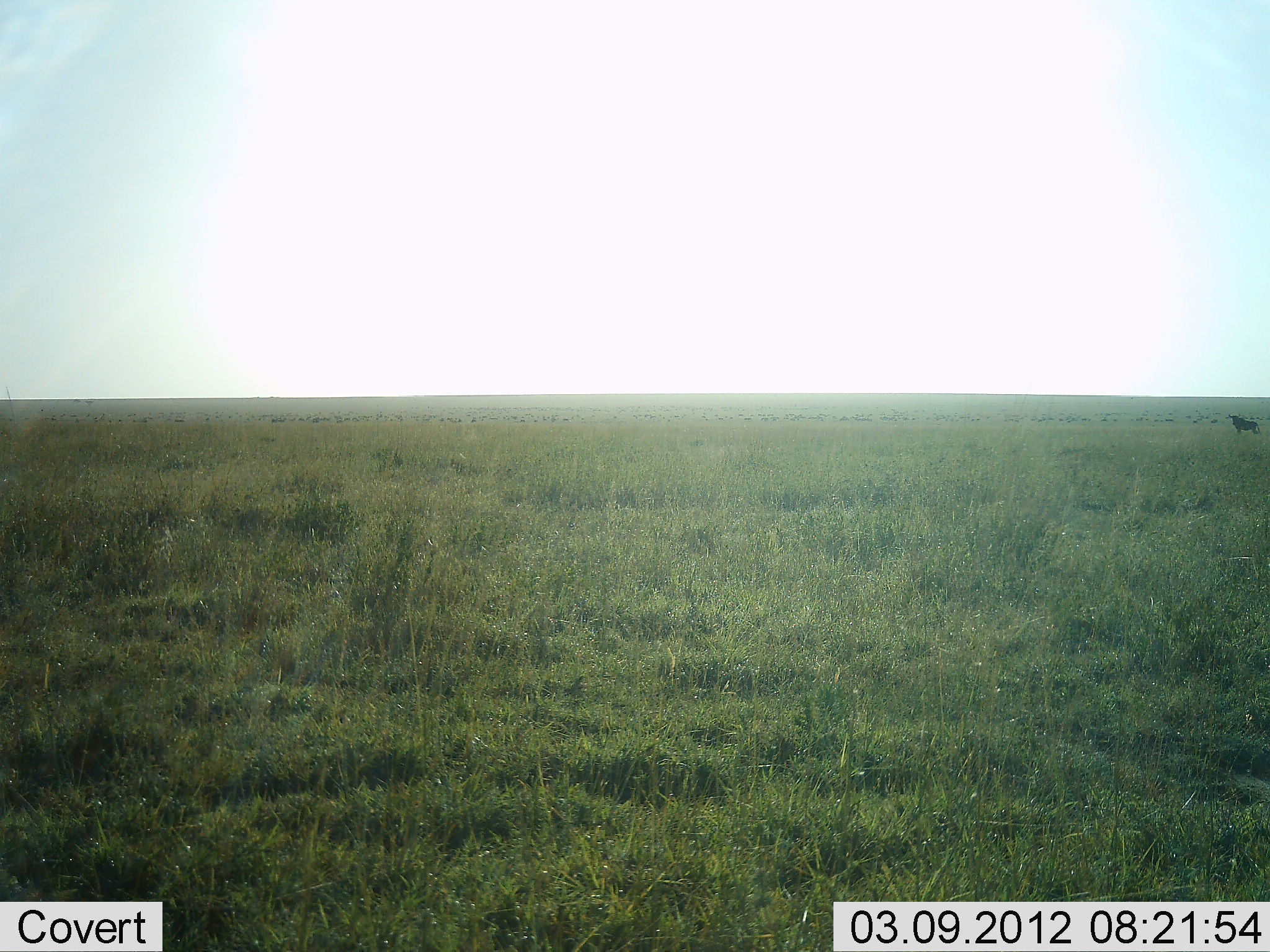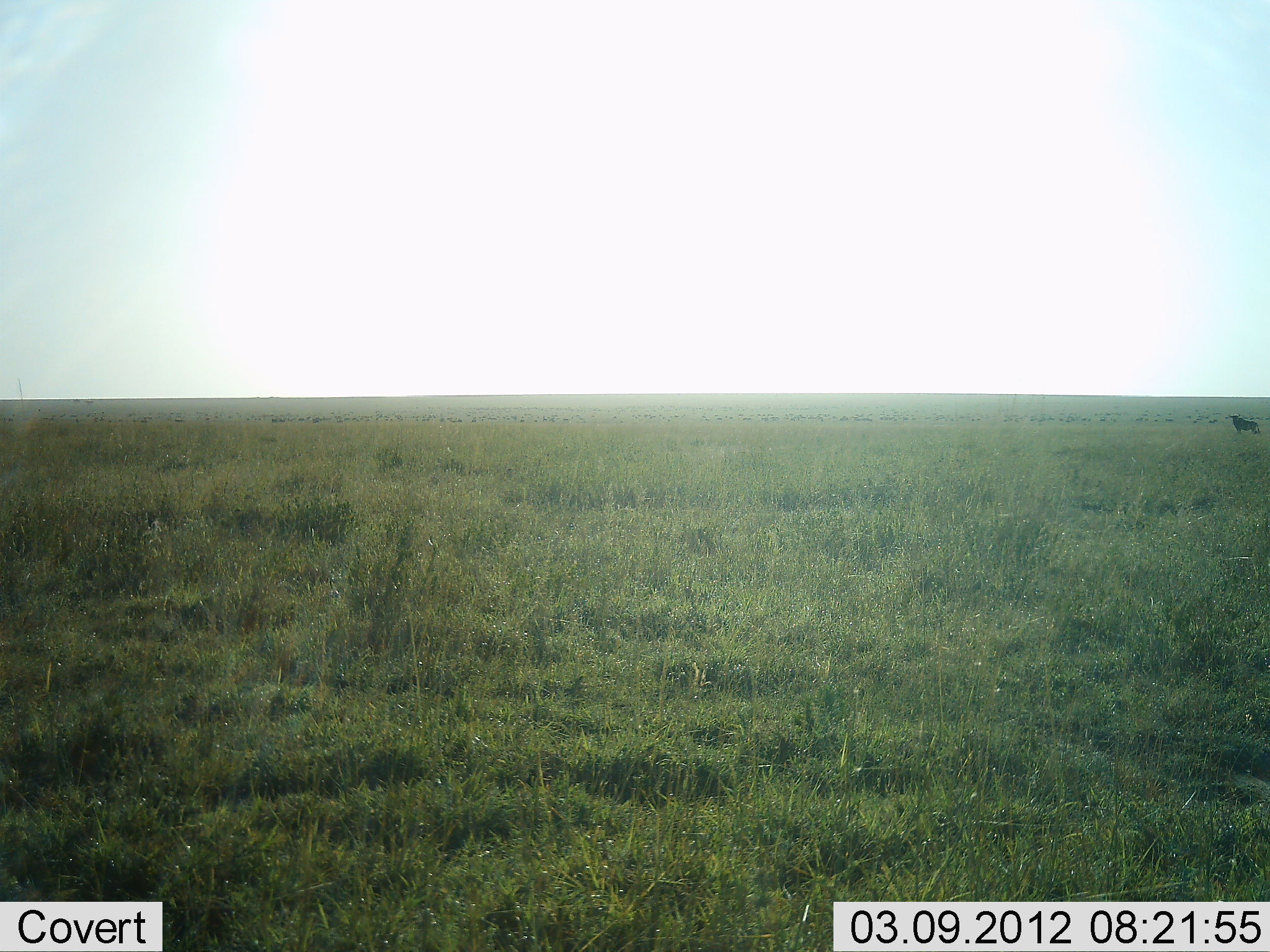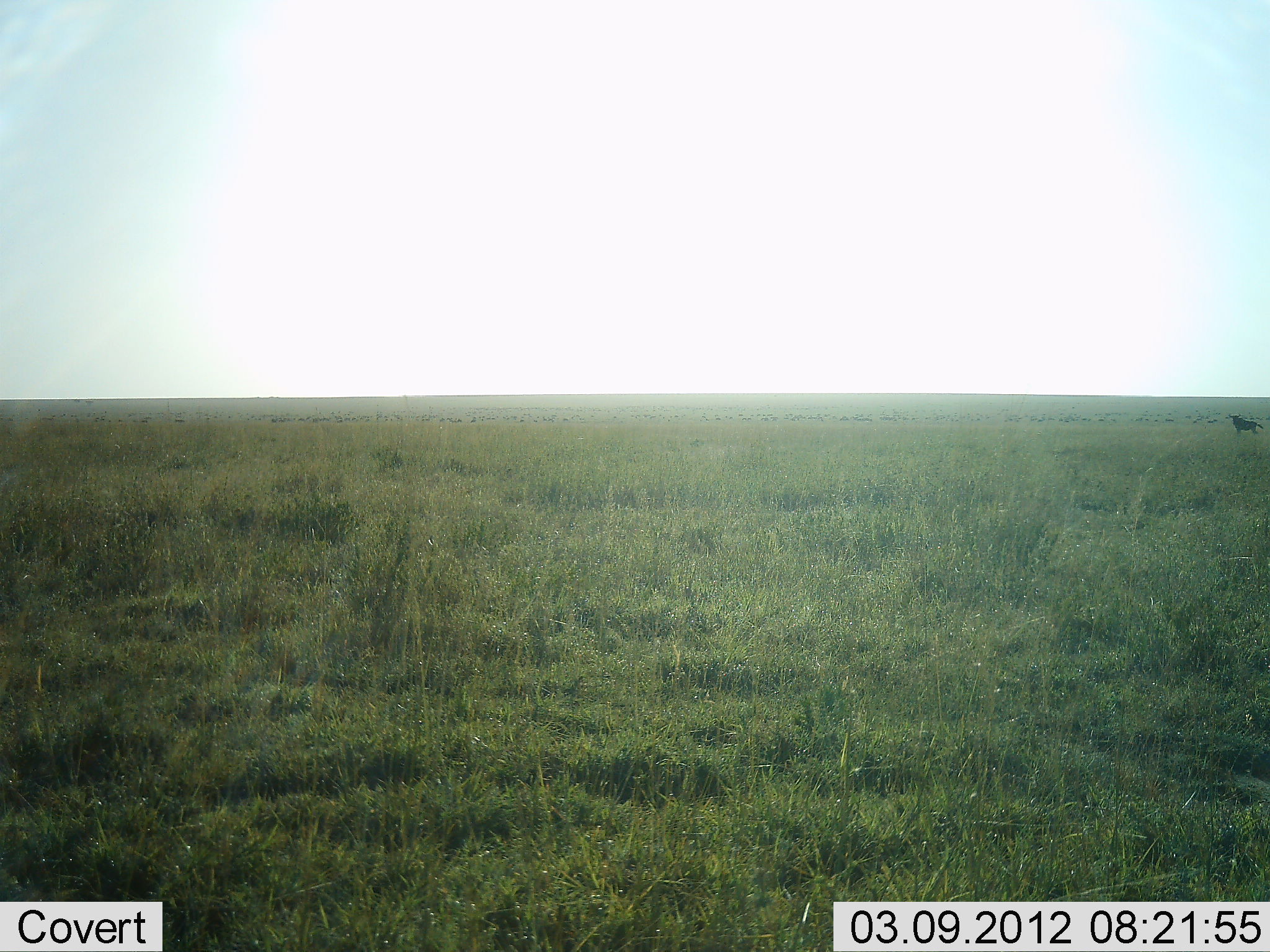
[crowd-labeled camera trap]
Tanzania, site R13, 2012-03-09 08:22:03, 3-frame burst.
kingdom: Animalia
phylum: Chordata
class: Mammalia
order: Artiodactyla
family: Bovidae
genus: Connochaetes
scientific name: Connochaetes taurinus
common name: blue wildebeest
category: wildebeest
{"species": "wildebeest (blue wildebeest) (Connochaetes taurinus)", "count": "1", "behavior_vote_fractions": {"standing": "92%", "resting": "0%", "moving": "0%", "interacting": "8%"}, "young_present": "0%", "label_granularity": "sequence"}